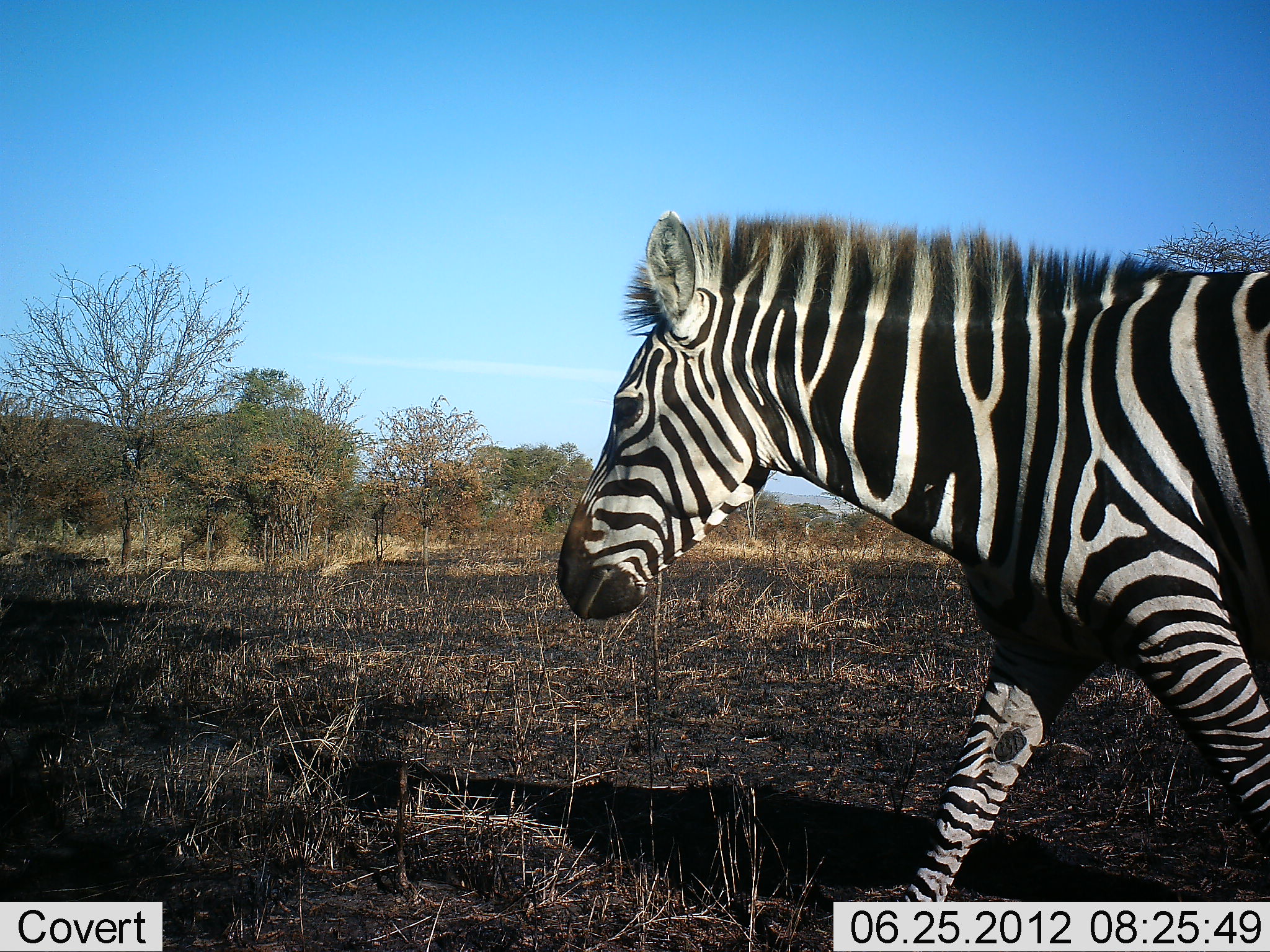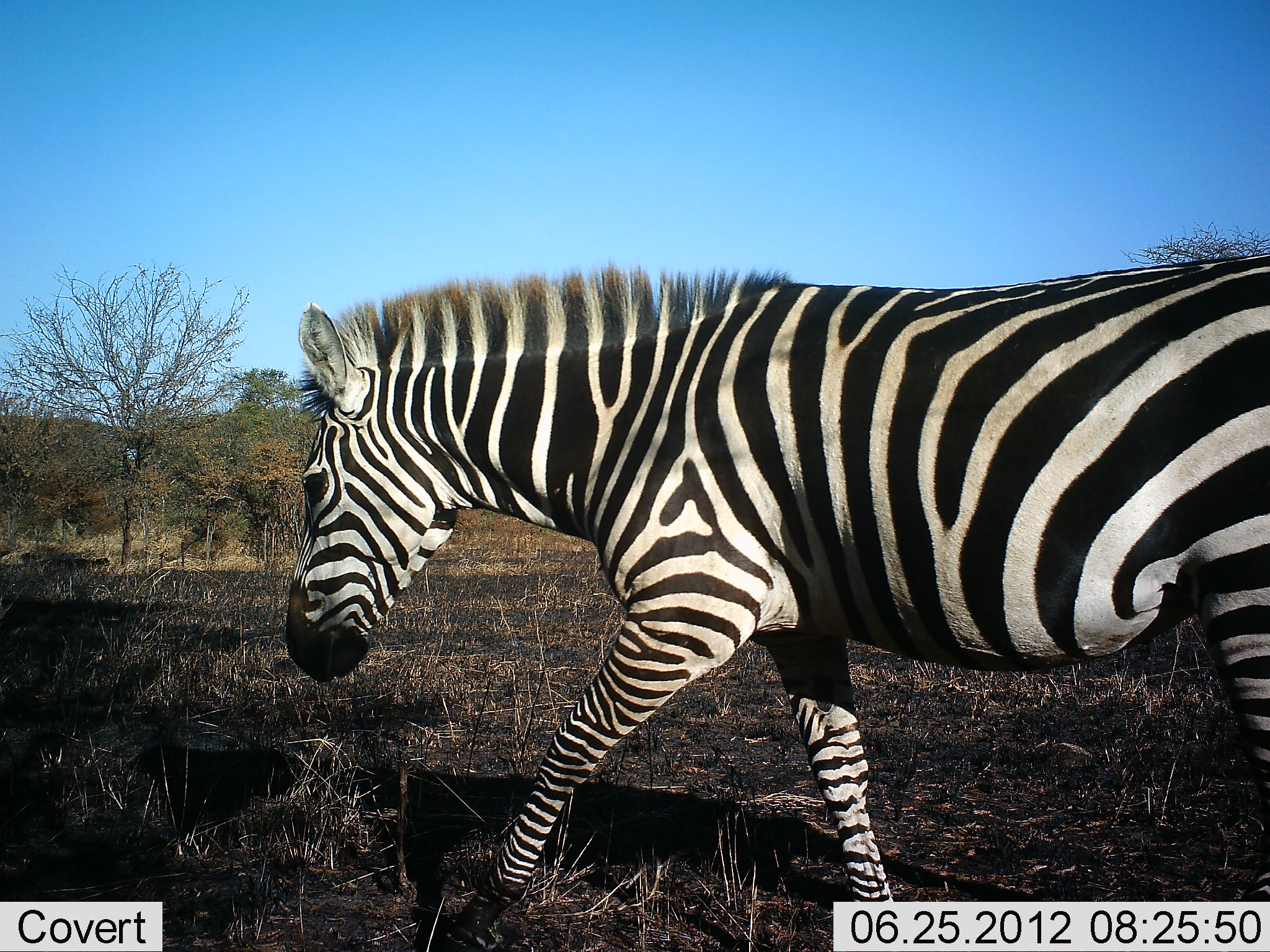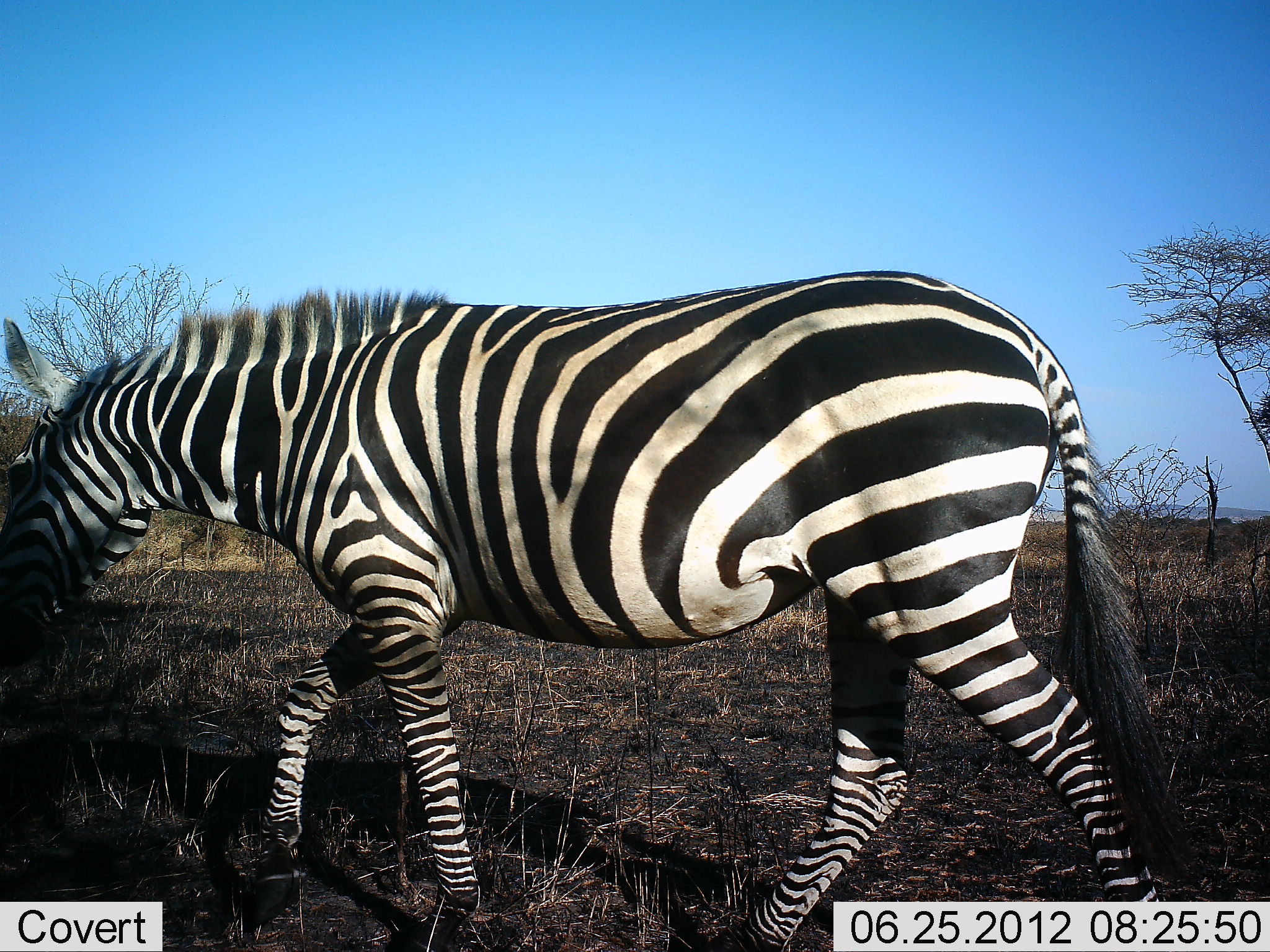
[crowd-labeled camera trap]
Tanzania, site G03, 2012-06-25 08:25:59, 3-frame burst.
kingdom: Animalia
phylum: Chordata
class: Mammalia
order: Perissodactyla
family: Equidae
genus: Equus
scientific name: Equus quagga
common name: plains zebra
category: zebra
Zebra (plains zebra) (Equus quagga), count 1. Behavior (volunteer vote fractions): standing 0%, resting 0%, moving 100%, interacting 0%. Young present (vote fraction): 0%. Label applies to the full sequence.